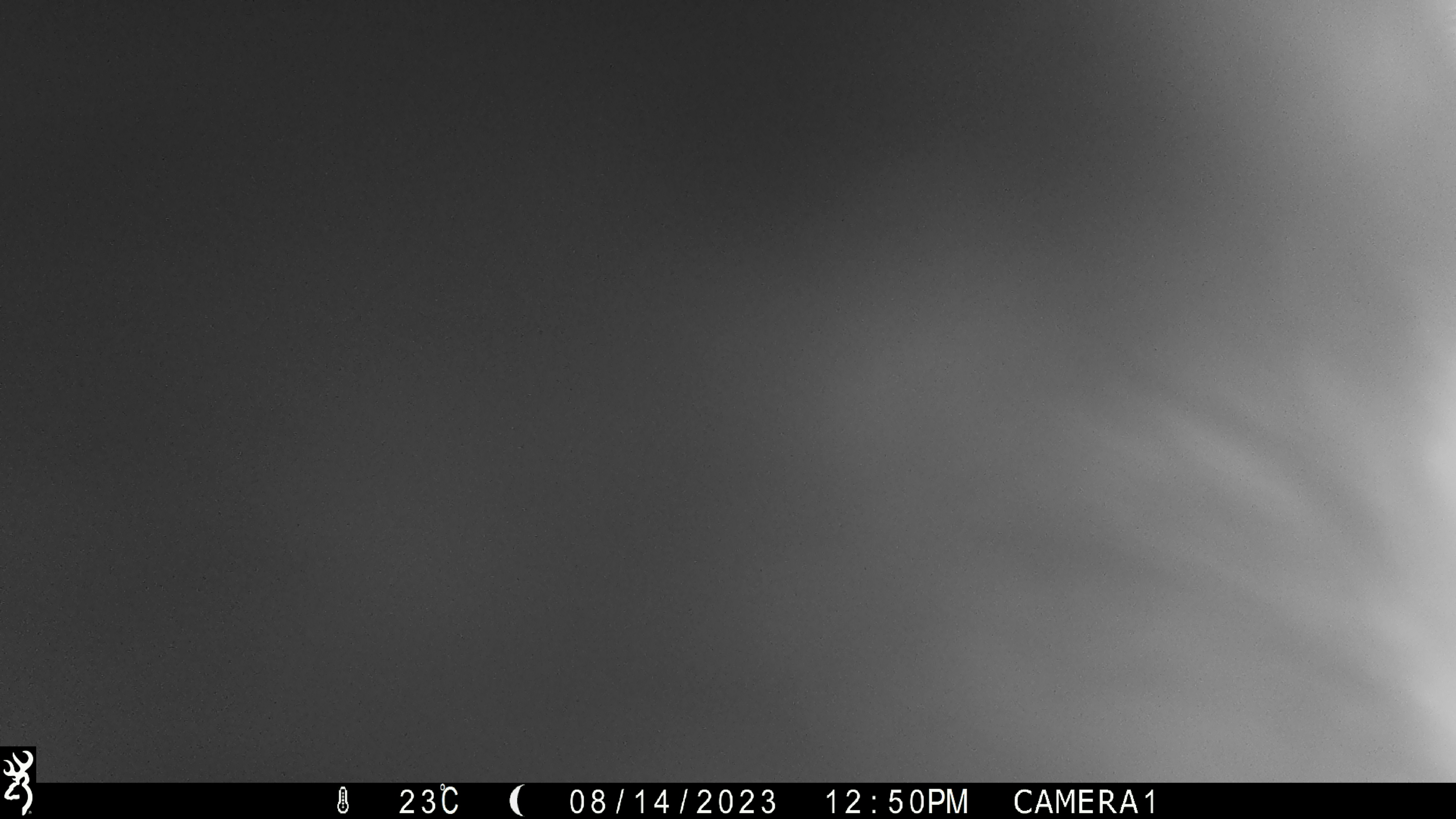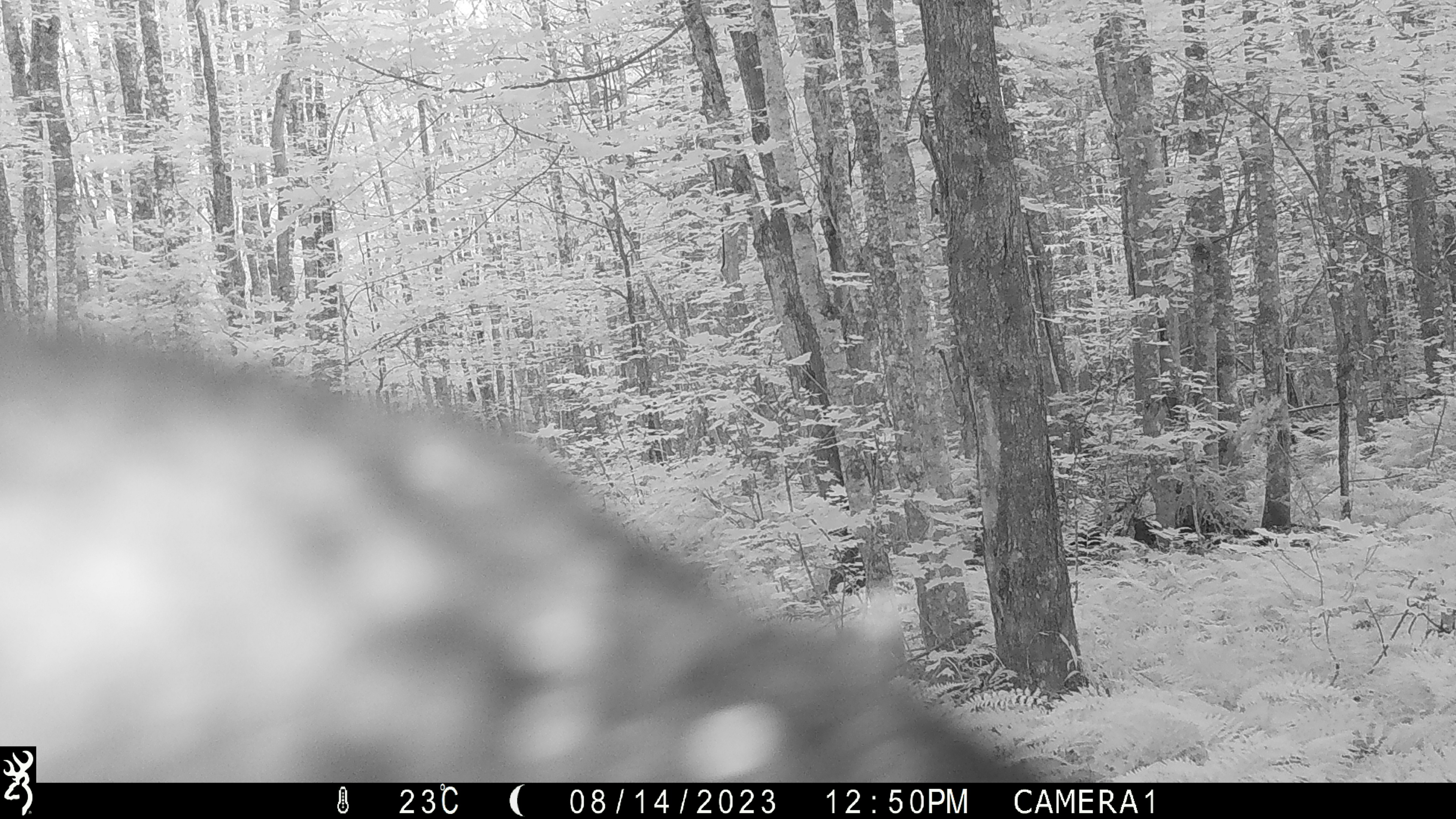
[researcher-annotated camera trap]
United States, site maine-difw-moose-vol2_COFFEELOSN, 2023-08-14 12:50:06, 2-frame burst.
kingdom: Animalia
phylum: Chordata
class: Mammalia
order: Carnivora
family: Ursidae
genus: Ursus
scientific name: Ursus americanus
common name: black bear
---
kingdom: Animalia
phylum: Chordata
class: Mammalia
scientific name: Mammalia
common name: mammal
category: mammal sp.